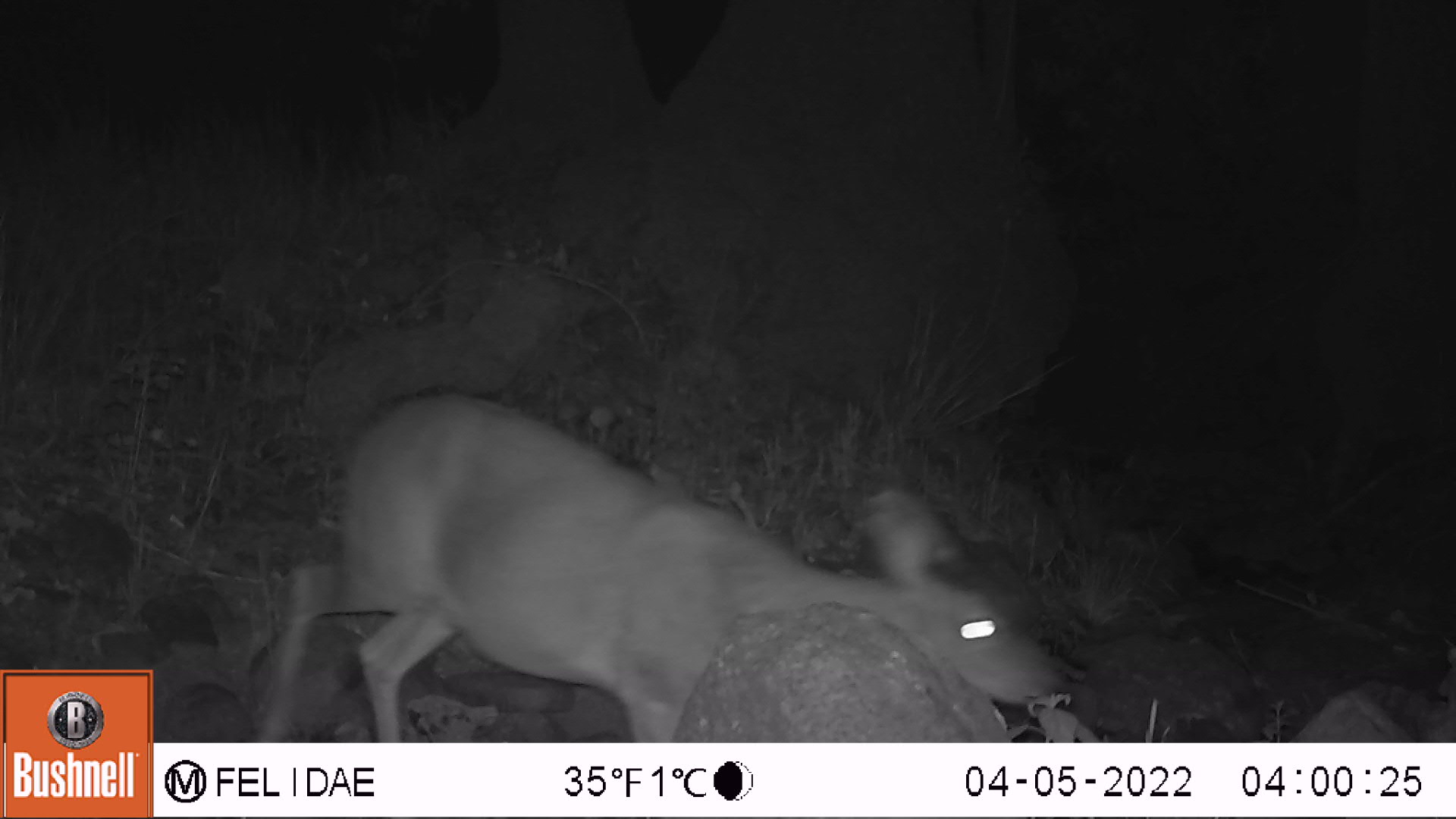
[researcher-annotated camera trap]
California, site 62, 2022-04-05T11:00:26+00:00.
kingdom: Animalia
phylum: Chordata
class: Mammalia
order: Artiodactyla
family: Cervidae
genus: Odocoileus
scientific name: Odocoileus hemionus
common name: mule deer